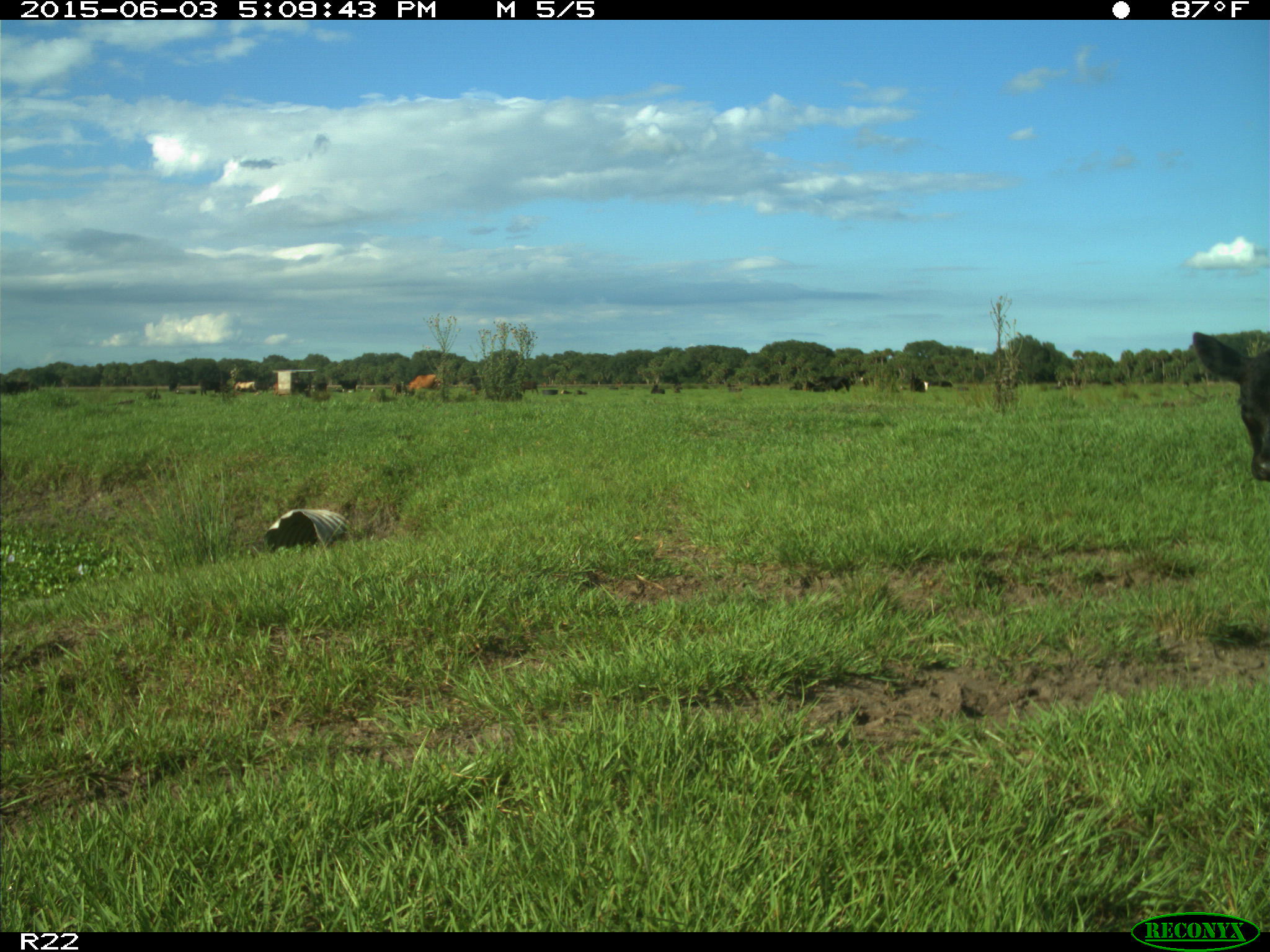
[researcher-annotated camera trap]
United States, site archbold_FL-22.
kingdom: Animalia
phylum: Chordata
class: Mammalia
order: Artiodactyla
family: Bovidae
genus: Bos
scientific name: Bos taurus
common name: domestic cow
Bos taurus (domestic cow).